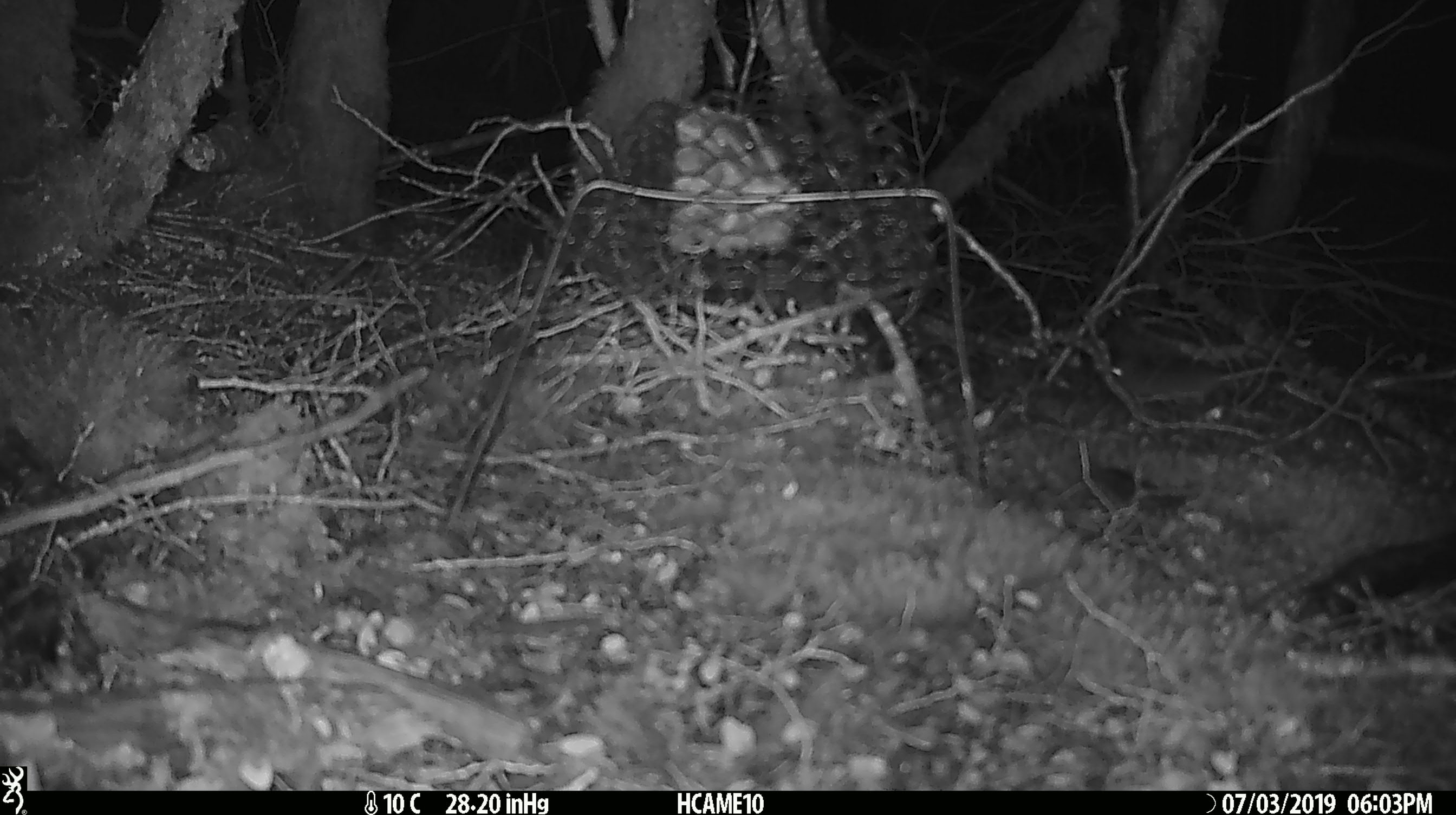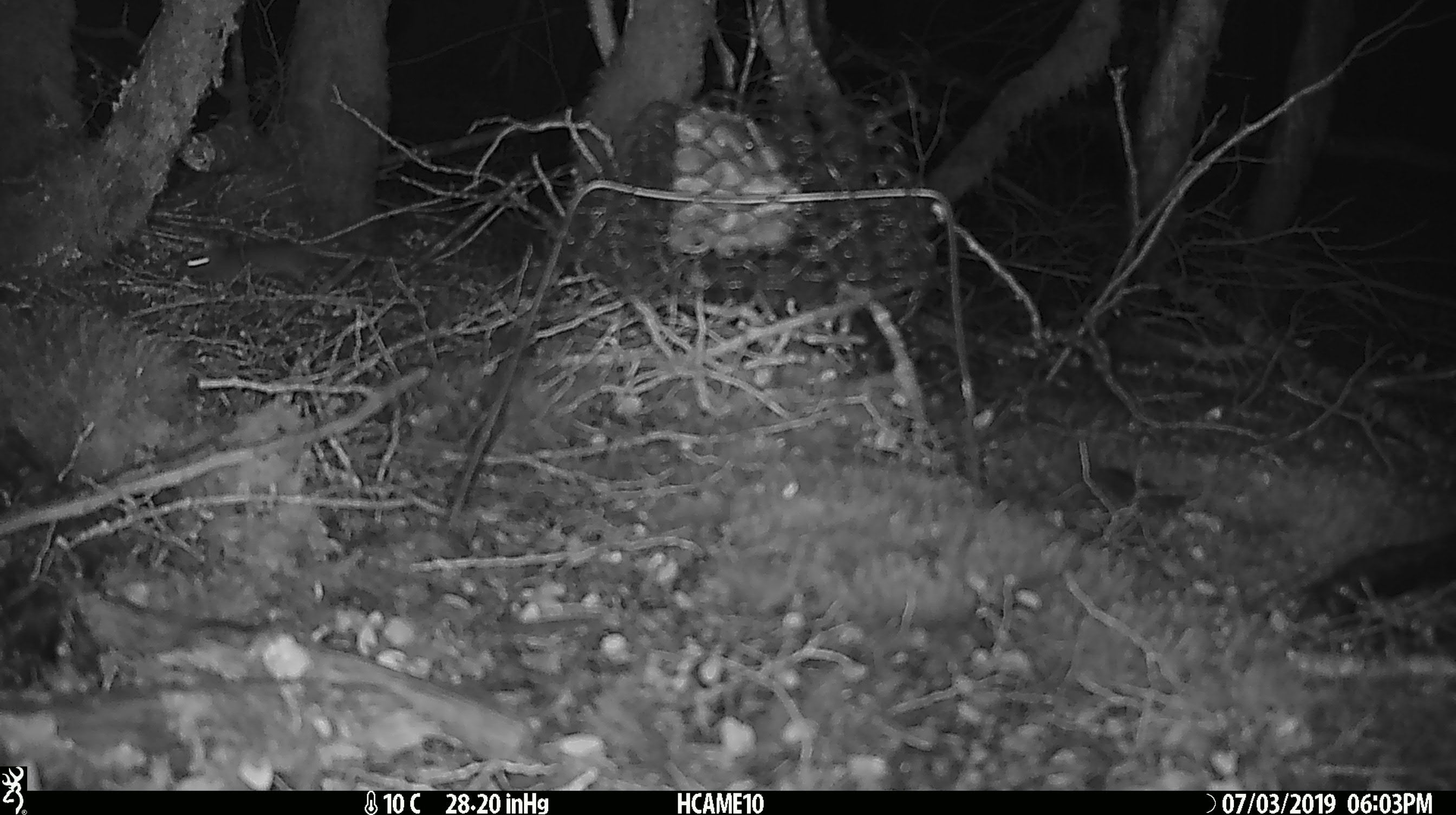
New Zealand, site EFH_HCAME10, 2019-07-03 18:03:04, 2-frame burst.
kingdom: Animalia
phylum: Chordata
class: Mammalia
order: Rodentia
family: Muridae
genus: Mus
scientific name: Mus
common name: mouse